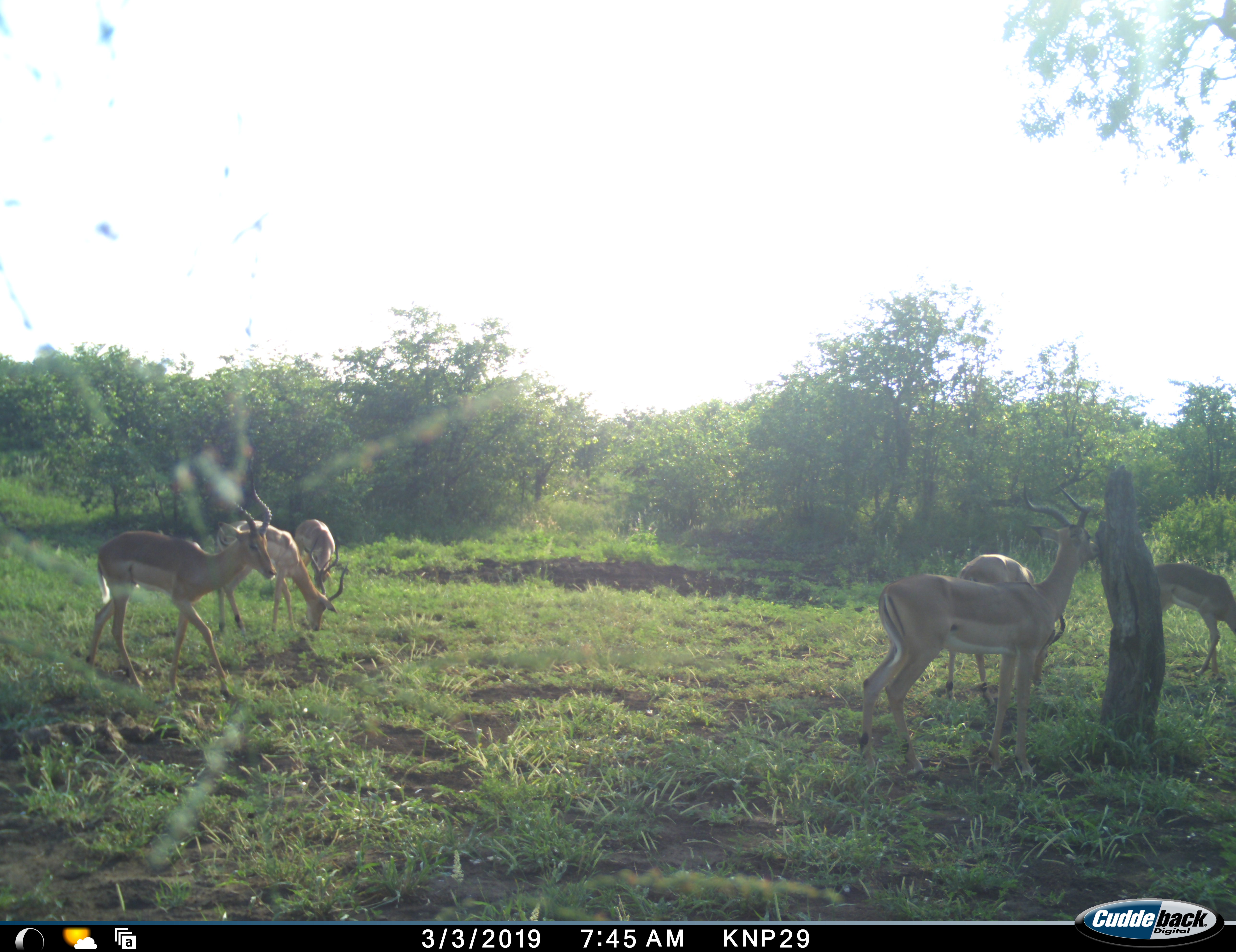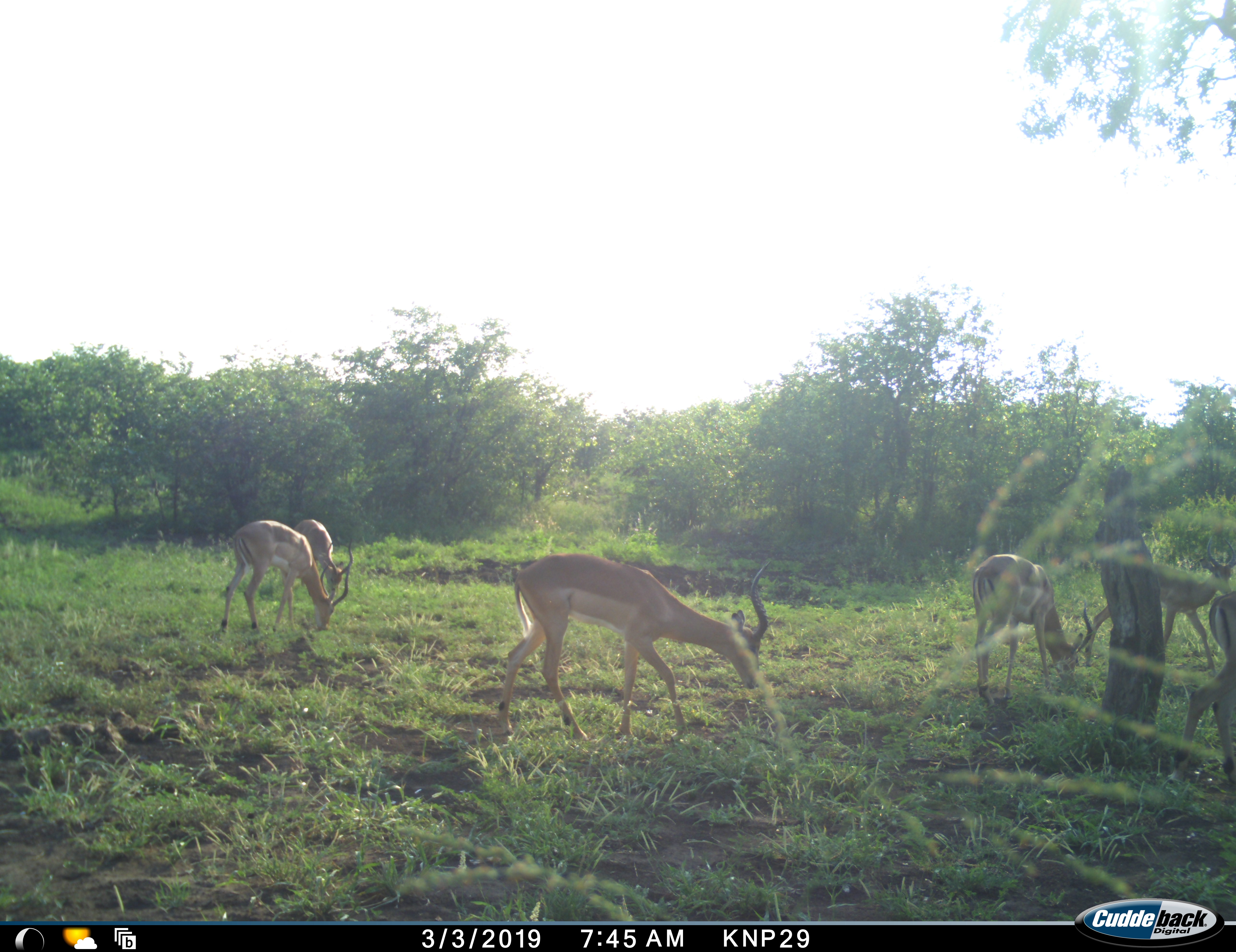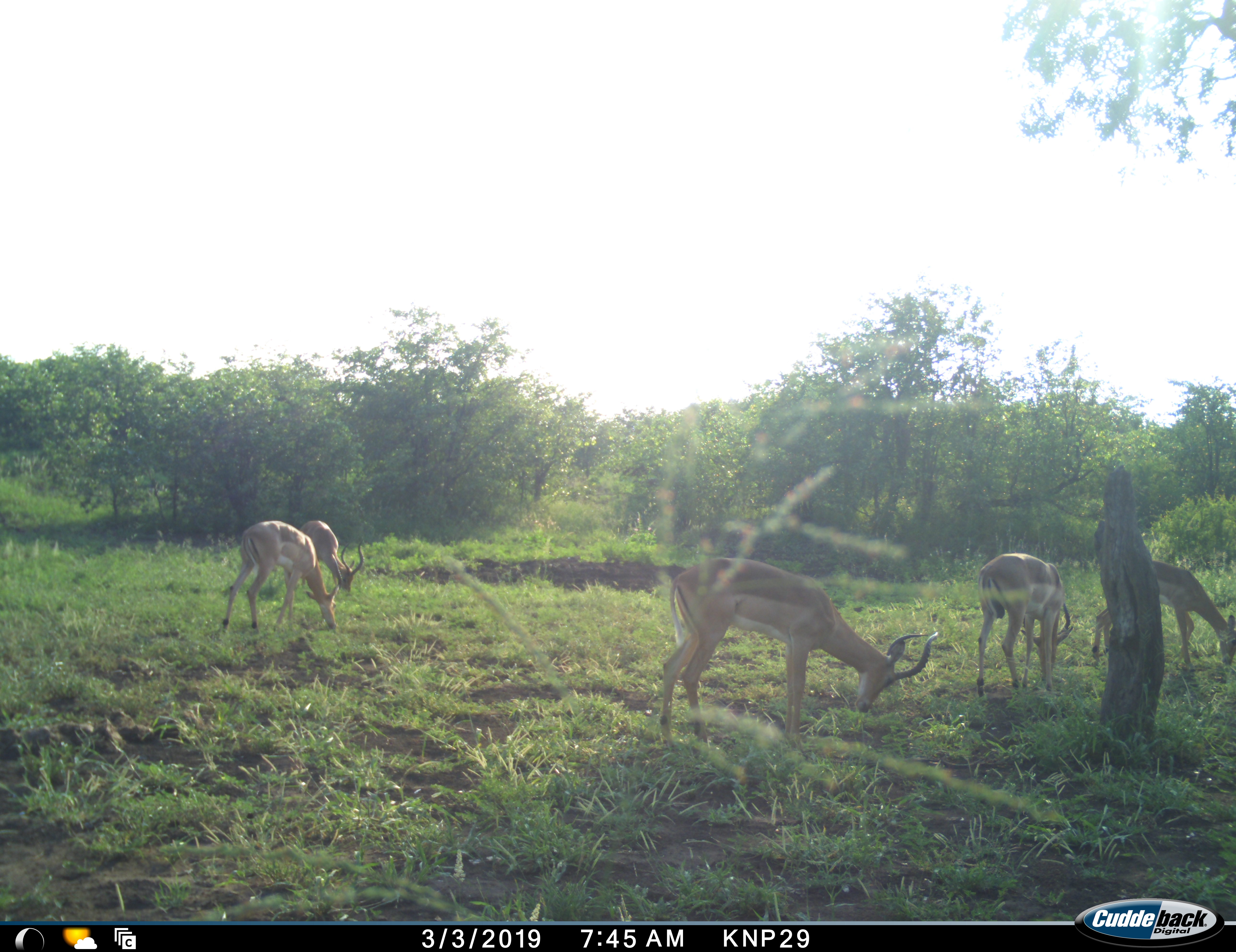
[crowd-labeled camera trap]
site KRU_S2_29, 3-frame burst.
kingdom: Animalia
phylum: Chordata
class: Mammalia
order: Artiodactyla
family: Bovidae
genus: Aepyceros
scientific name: Aepyceros melampus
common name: impala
Impala (Aepyceros melampus), count 6. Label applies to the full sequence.